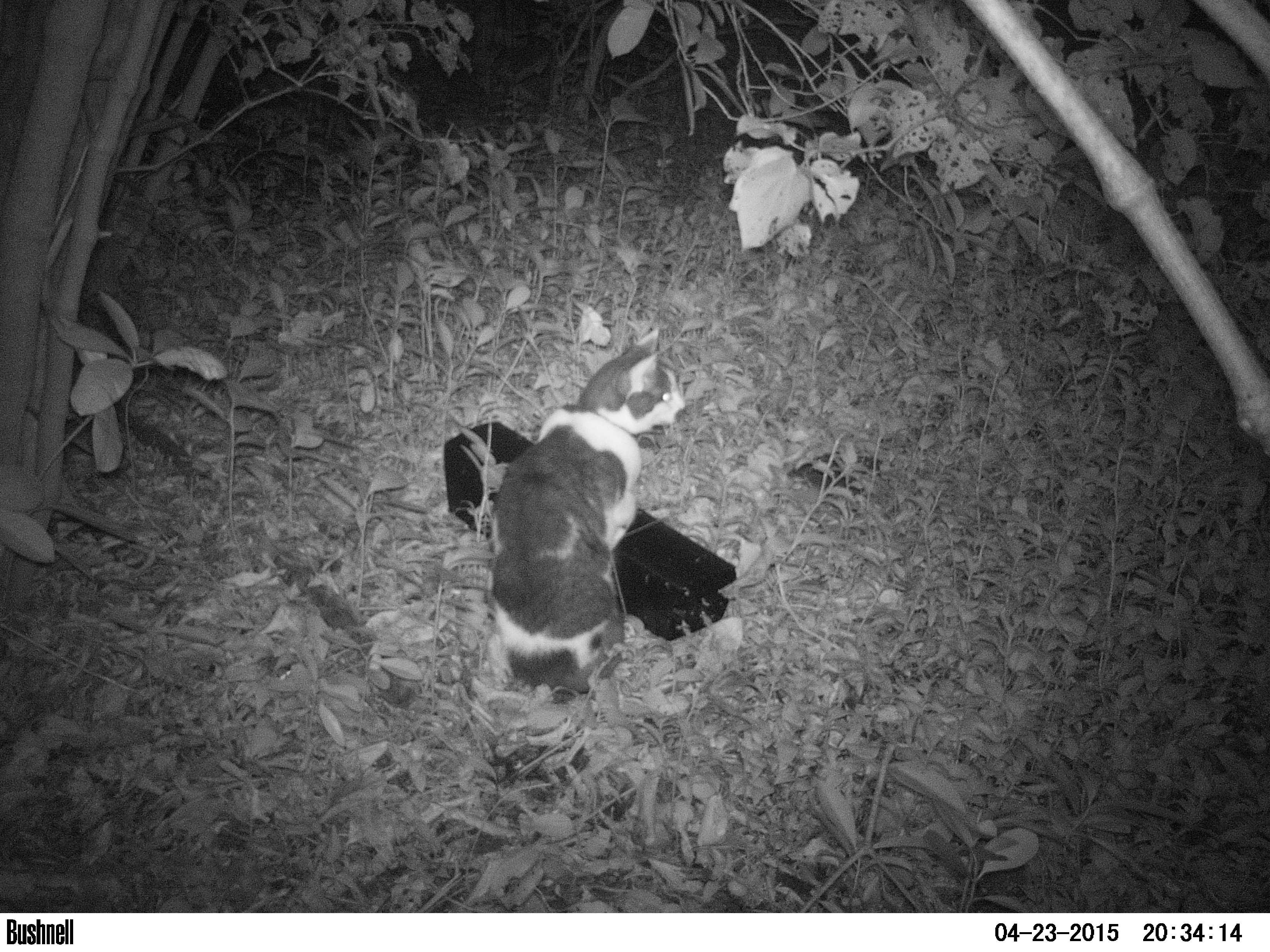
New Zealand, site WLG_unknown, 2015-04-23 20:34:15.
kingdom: Animalia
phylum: Chordata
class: Mammalia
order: Carnivora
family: Felidae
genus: Felis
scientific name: Felis catus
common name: domestic cat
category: cat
Cat (domestic cat) (Felis catus).